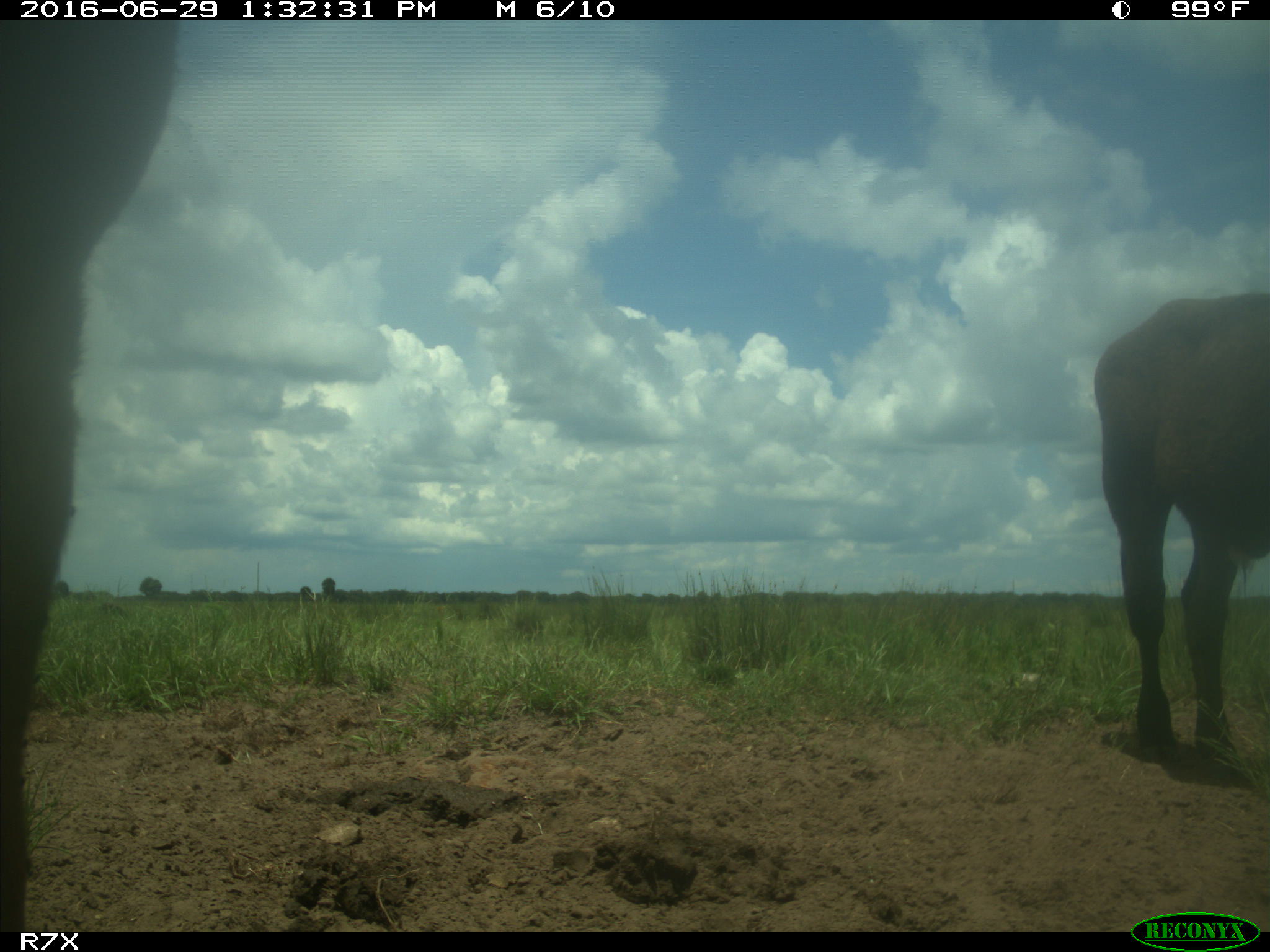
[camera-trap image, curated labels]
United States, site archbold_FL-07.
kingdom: Animalia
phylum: Chordata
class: Mammalia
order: Artiodactyla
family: Bovidae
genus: Bos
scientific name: Bos taurus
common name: domestic cow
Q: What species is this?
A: Bos taurus (domestic cow).